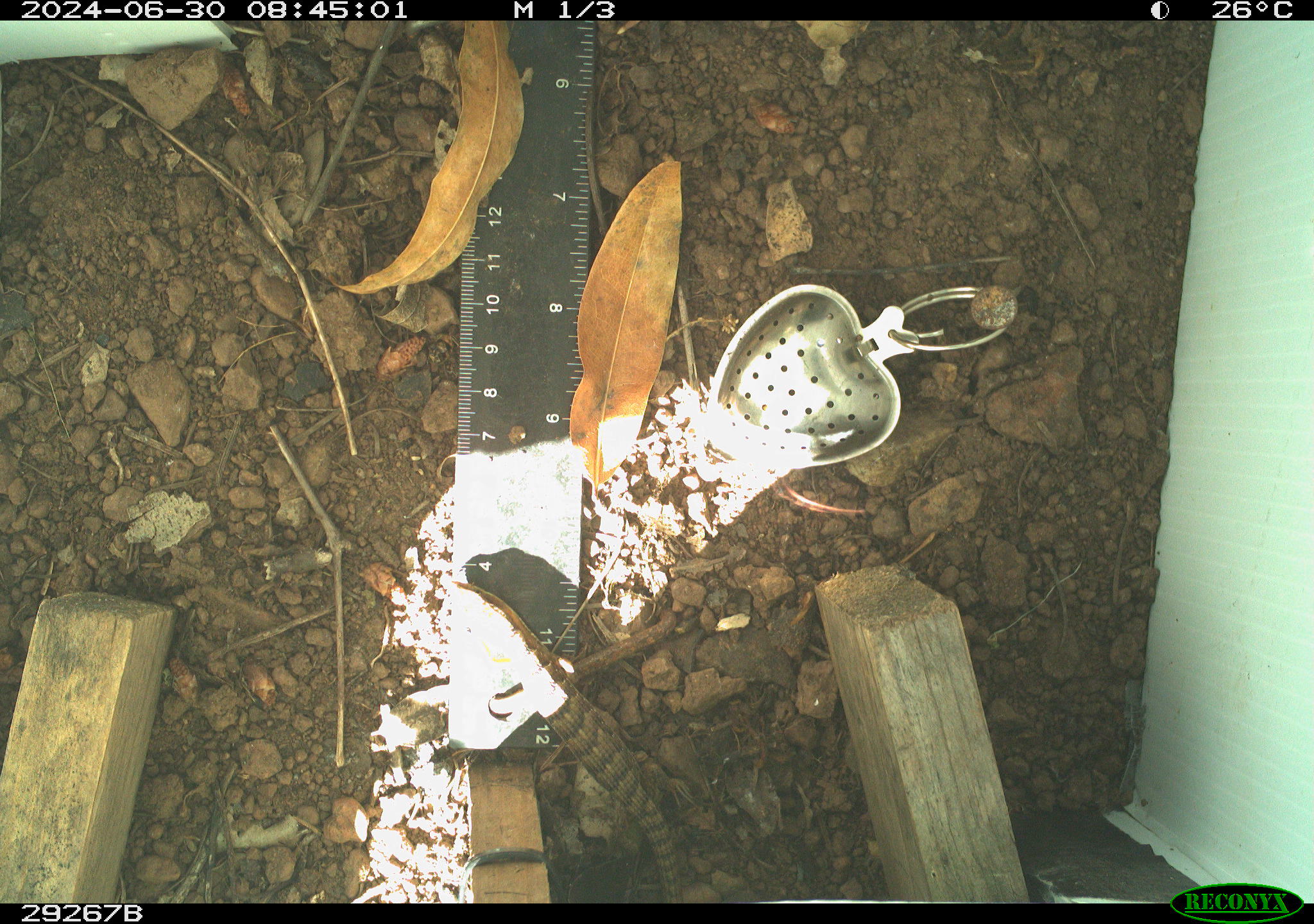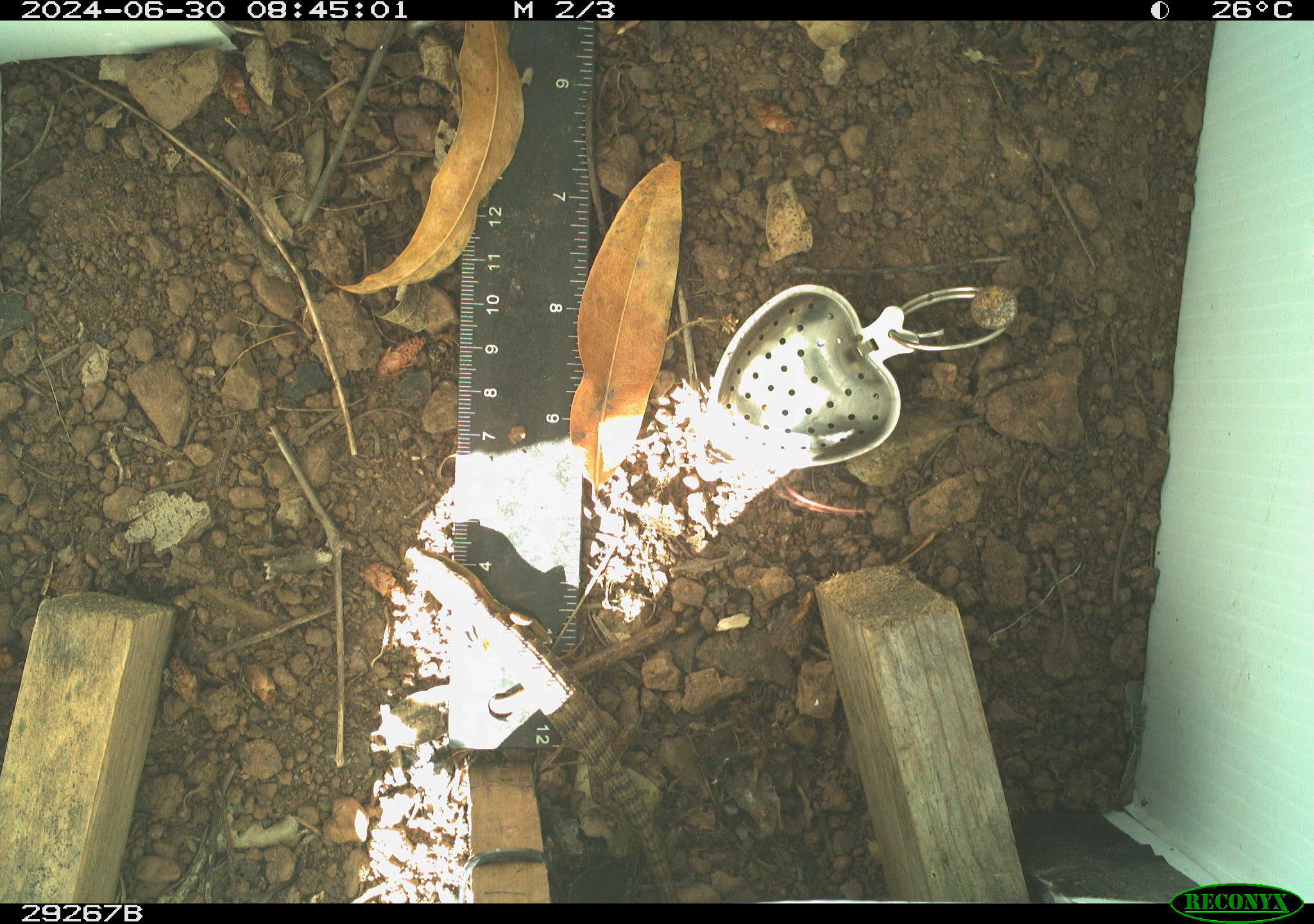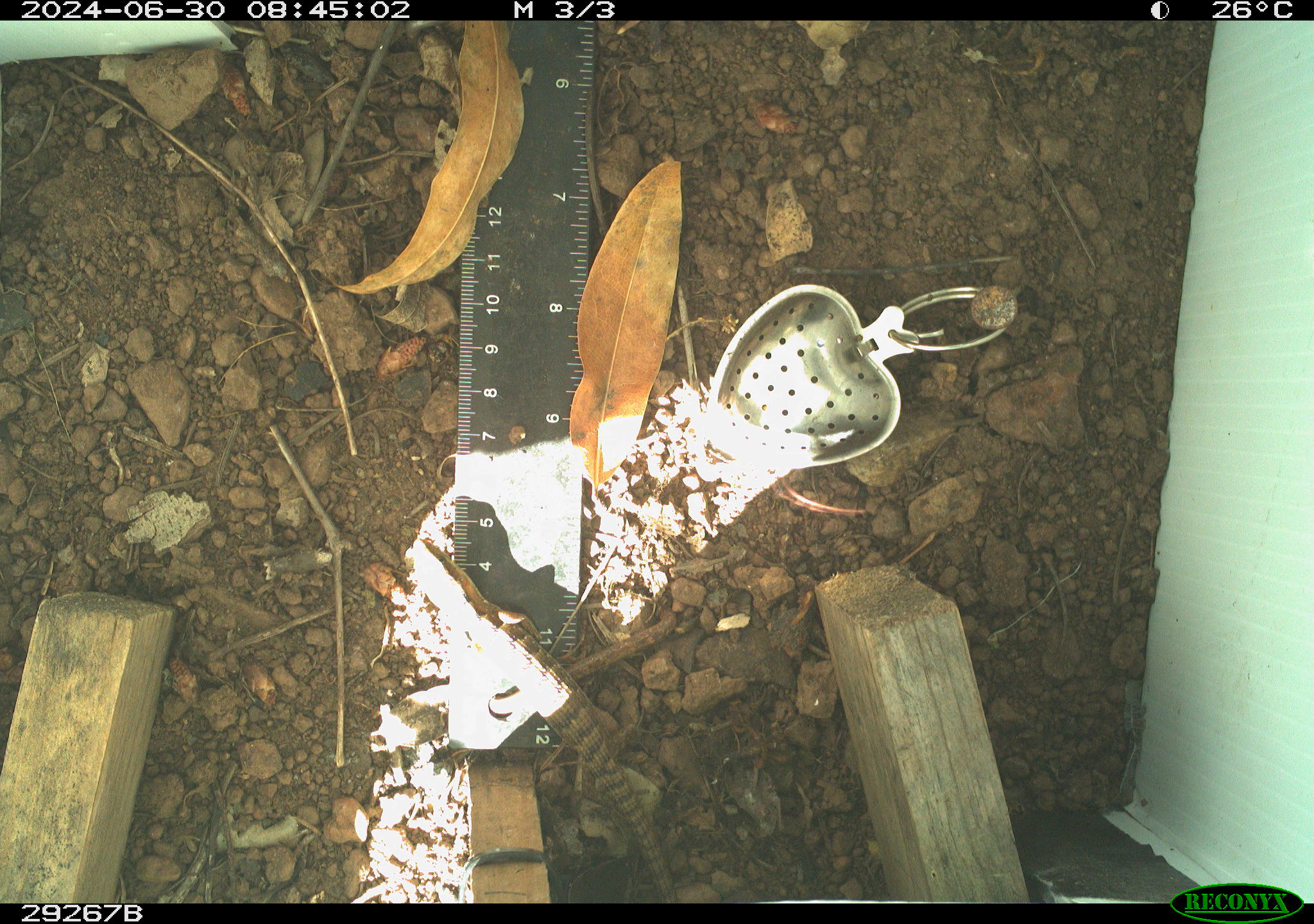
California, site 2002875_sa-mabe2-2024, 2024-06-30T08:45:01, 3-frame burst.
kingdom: Animalia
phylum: Chordata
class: Reptilia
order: Squamata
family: Phrynosomatidae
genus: Sceloporus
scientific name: Sceloporus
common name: spiny lizards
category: sceloporus species